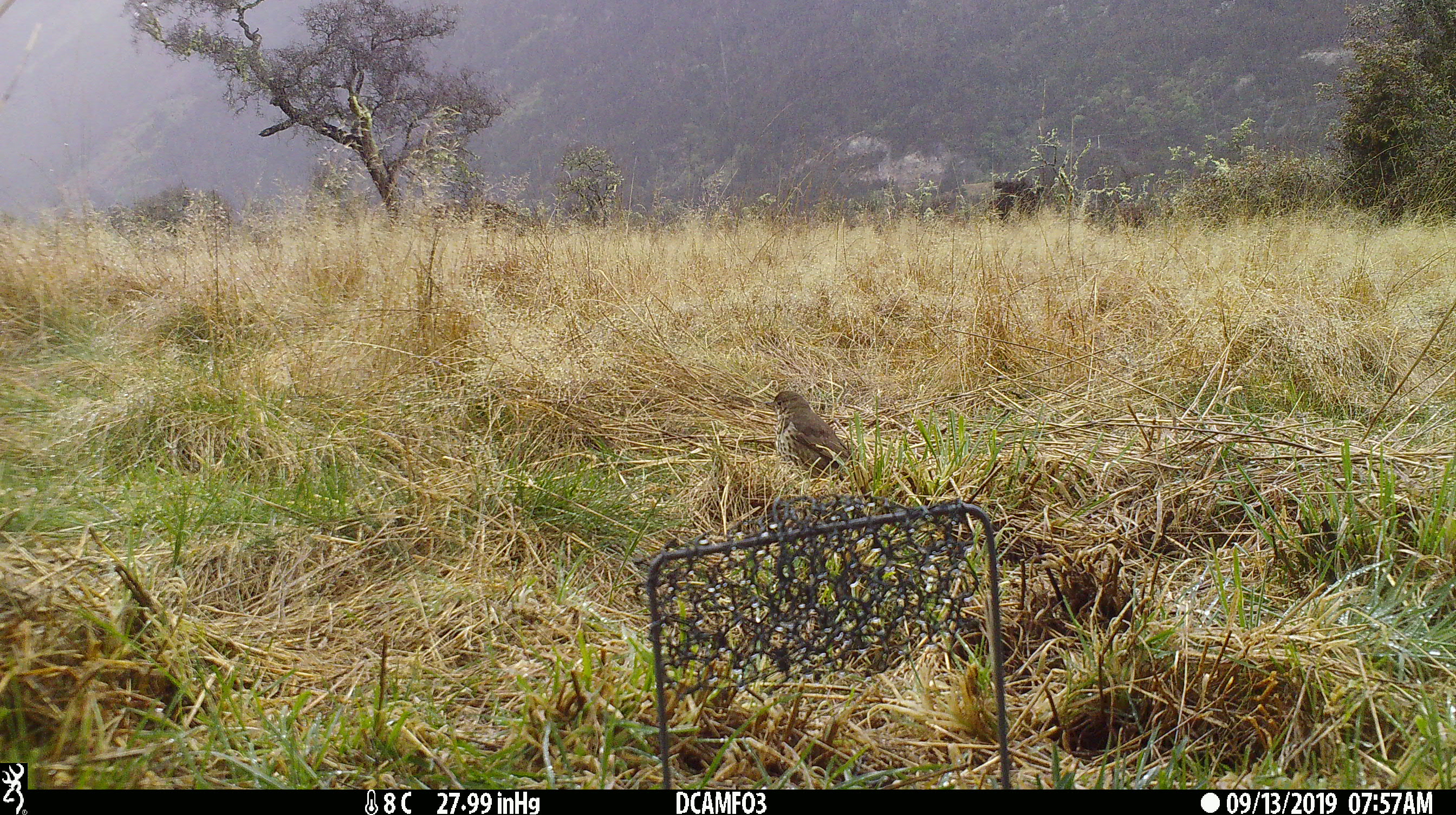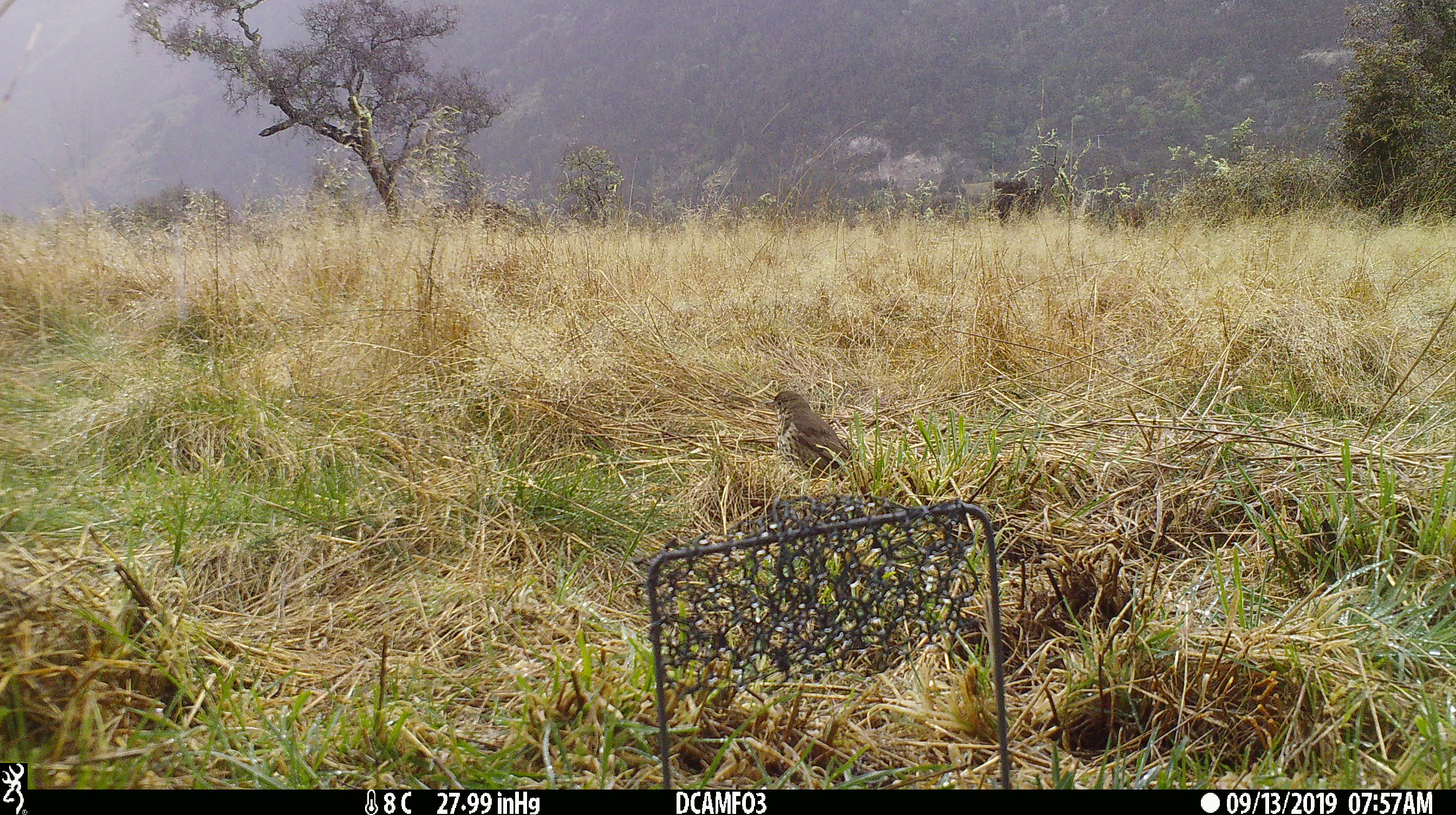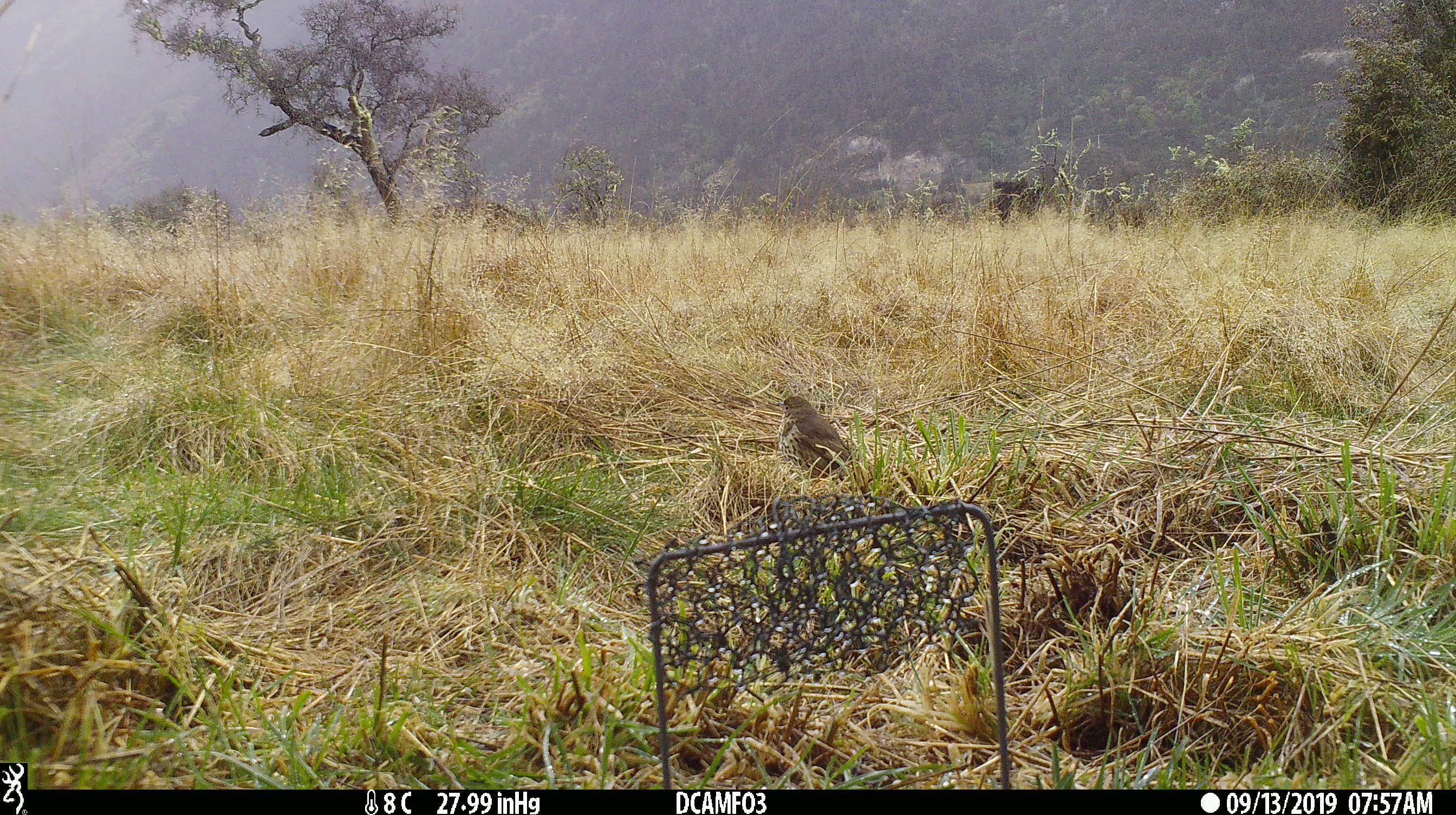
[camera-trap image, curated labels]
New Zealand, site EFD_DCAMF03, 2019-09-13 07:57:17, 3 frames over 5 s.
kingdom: Animalia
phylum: Chordata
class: Aves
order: Passeriformes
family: Turdidae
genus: Turdus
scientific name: Turdus philomelos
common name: song thrush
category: thrush